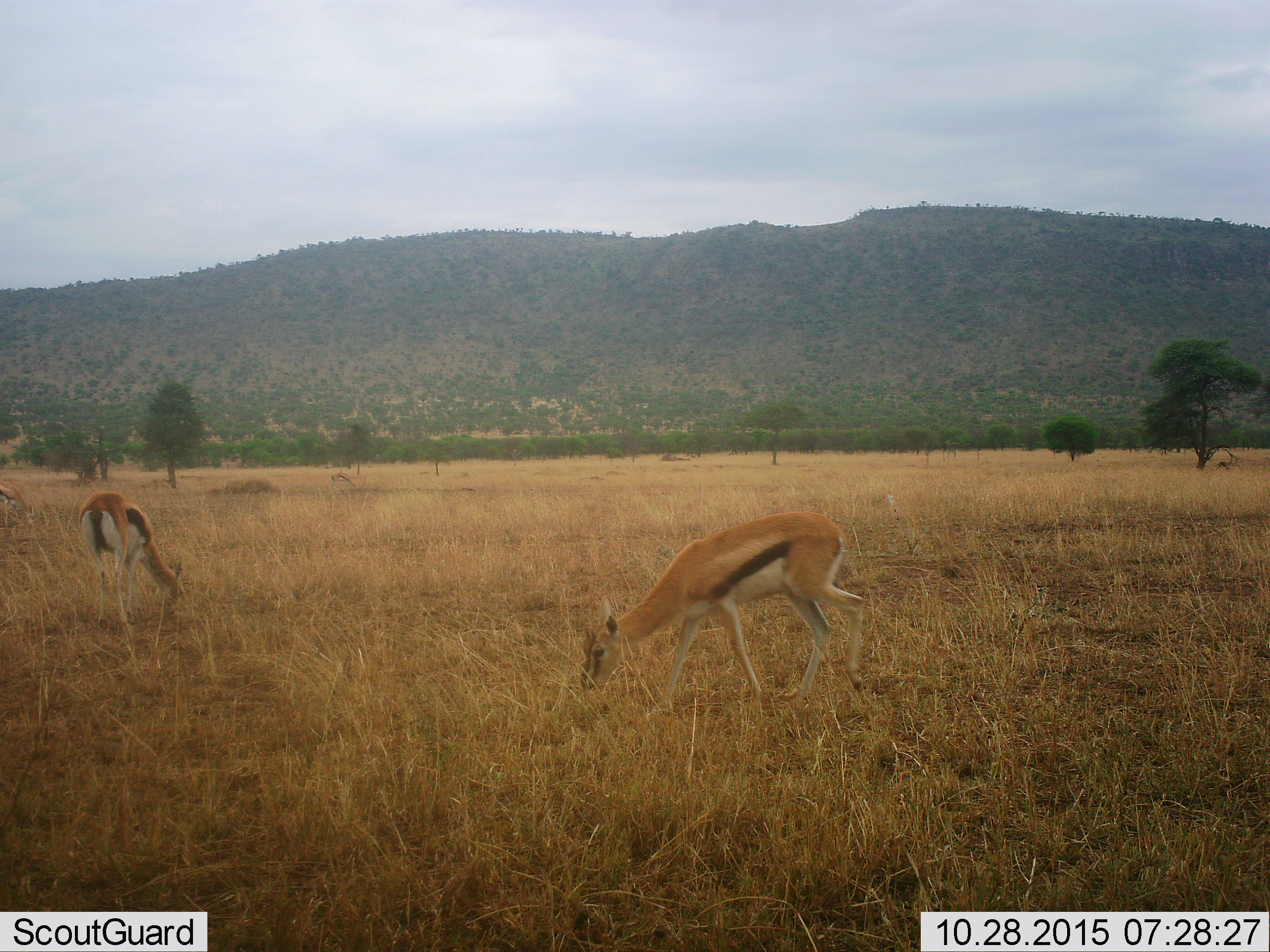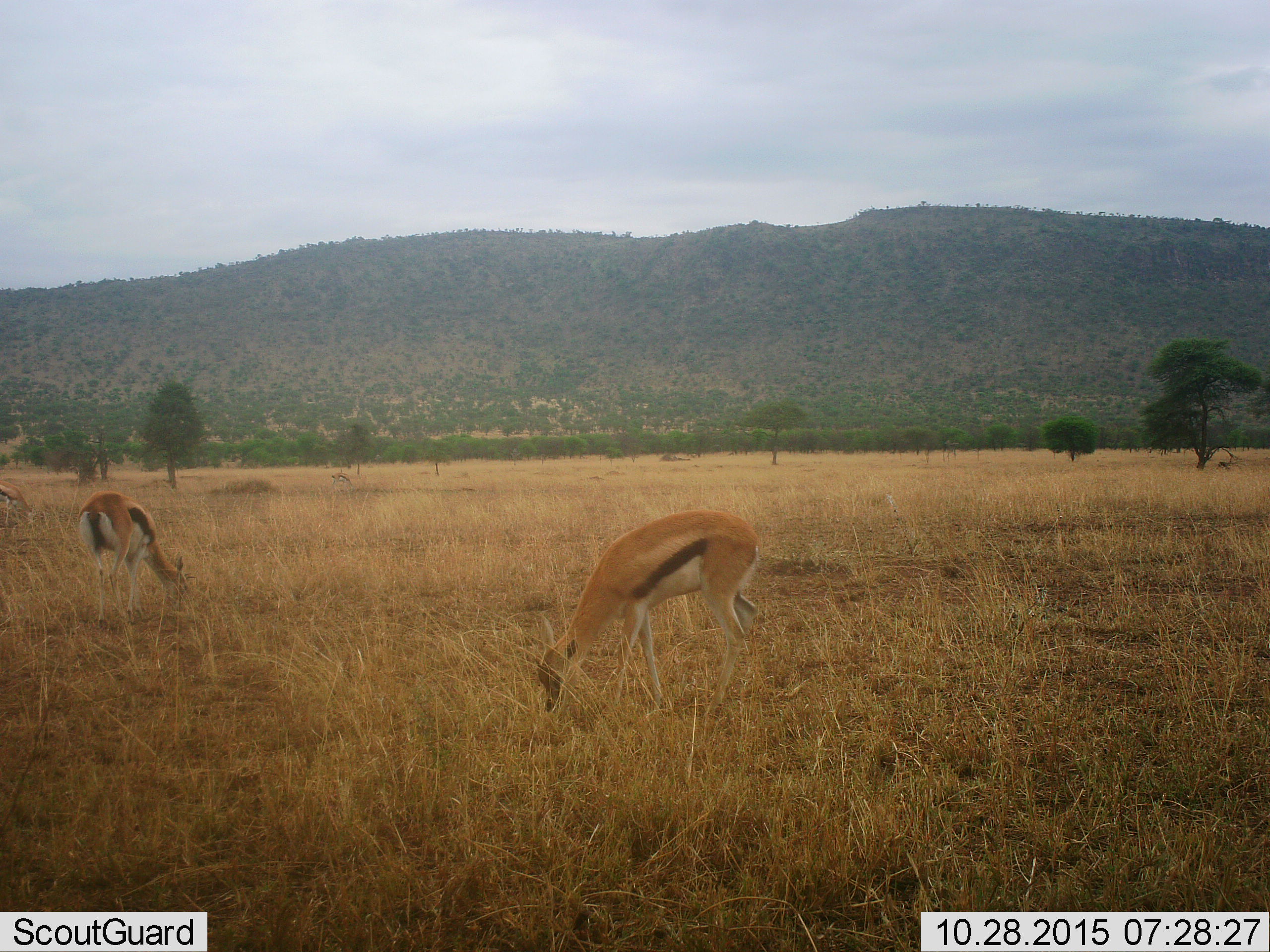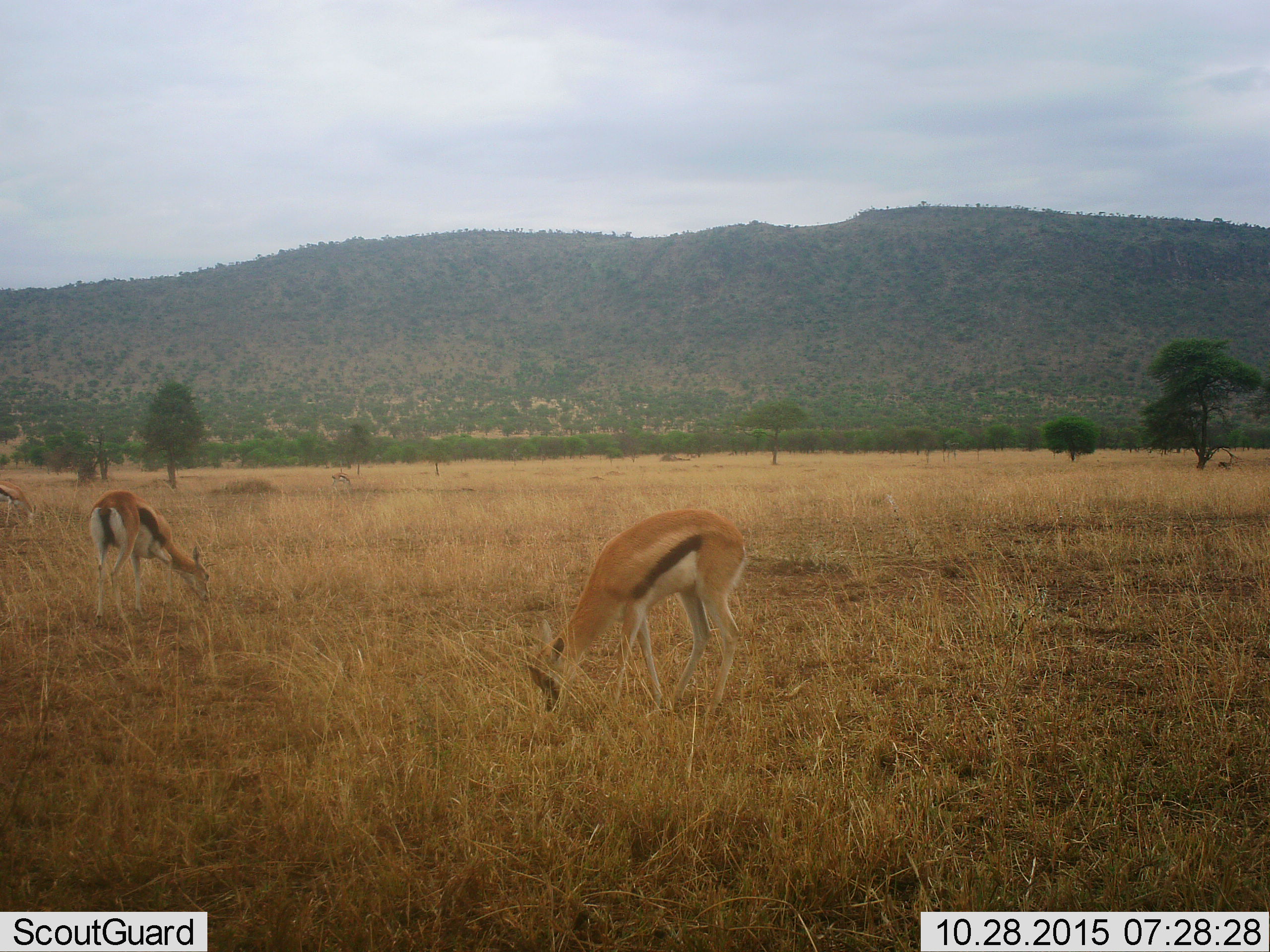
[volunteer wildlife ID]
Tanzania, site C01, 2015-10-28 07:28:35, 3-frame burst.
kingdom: Animalia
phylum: Chordata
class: Mammalia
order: Artiodactyla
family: Bovidae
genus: Eudorcas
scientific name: Eudorcas thomsonii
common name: thomson's gazelle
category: gazellethomsons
Gazellethomsons (thomson's gazelle) (Eudorcas thomsonii), count 3. Behavior (volunteer vote fractions): standing 22%, resting 0%, moving 17%, interacting 0%. Young present (vote fraction): 0%. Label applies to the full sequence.